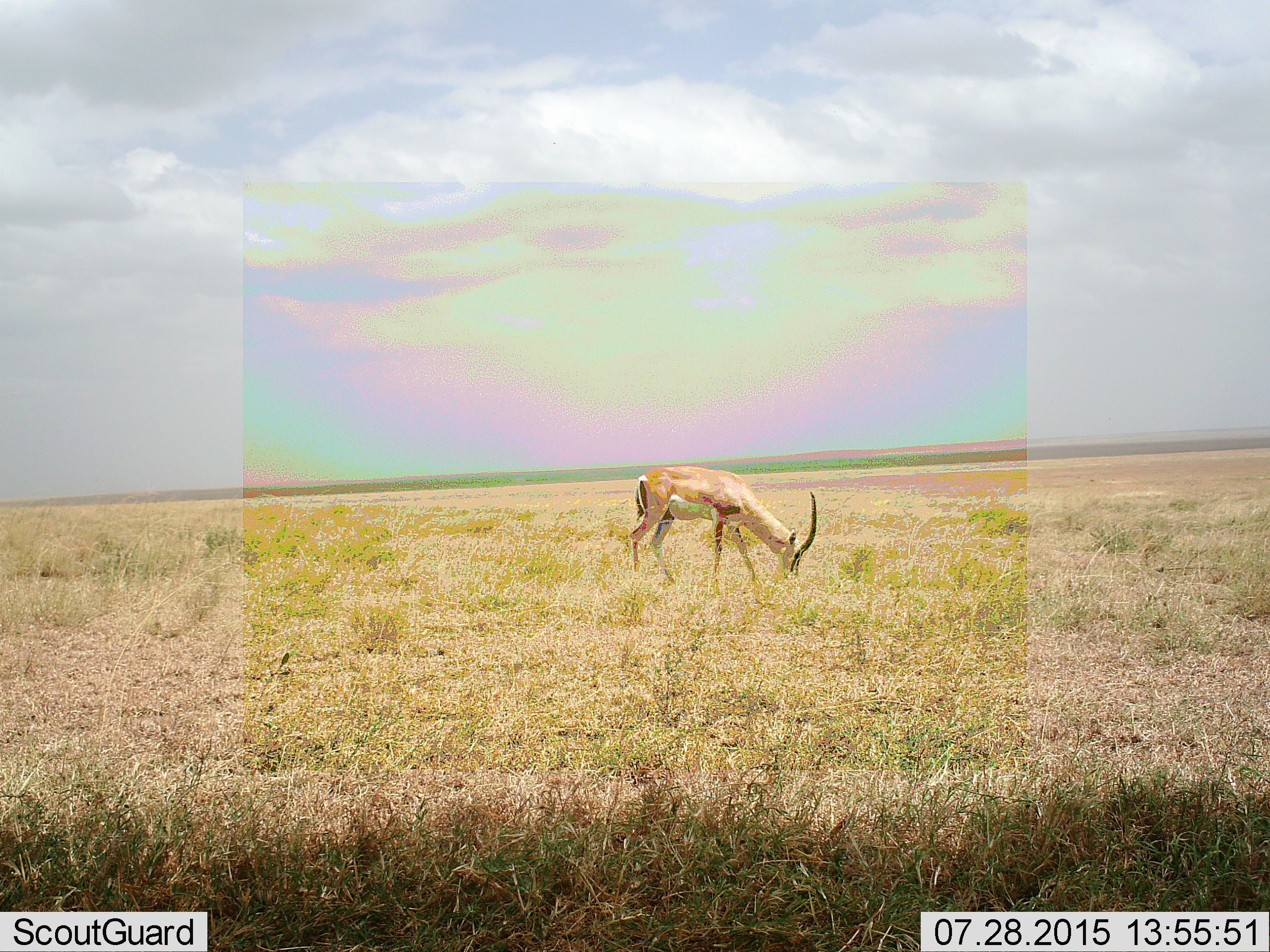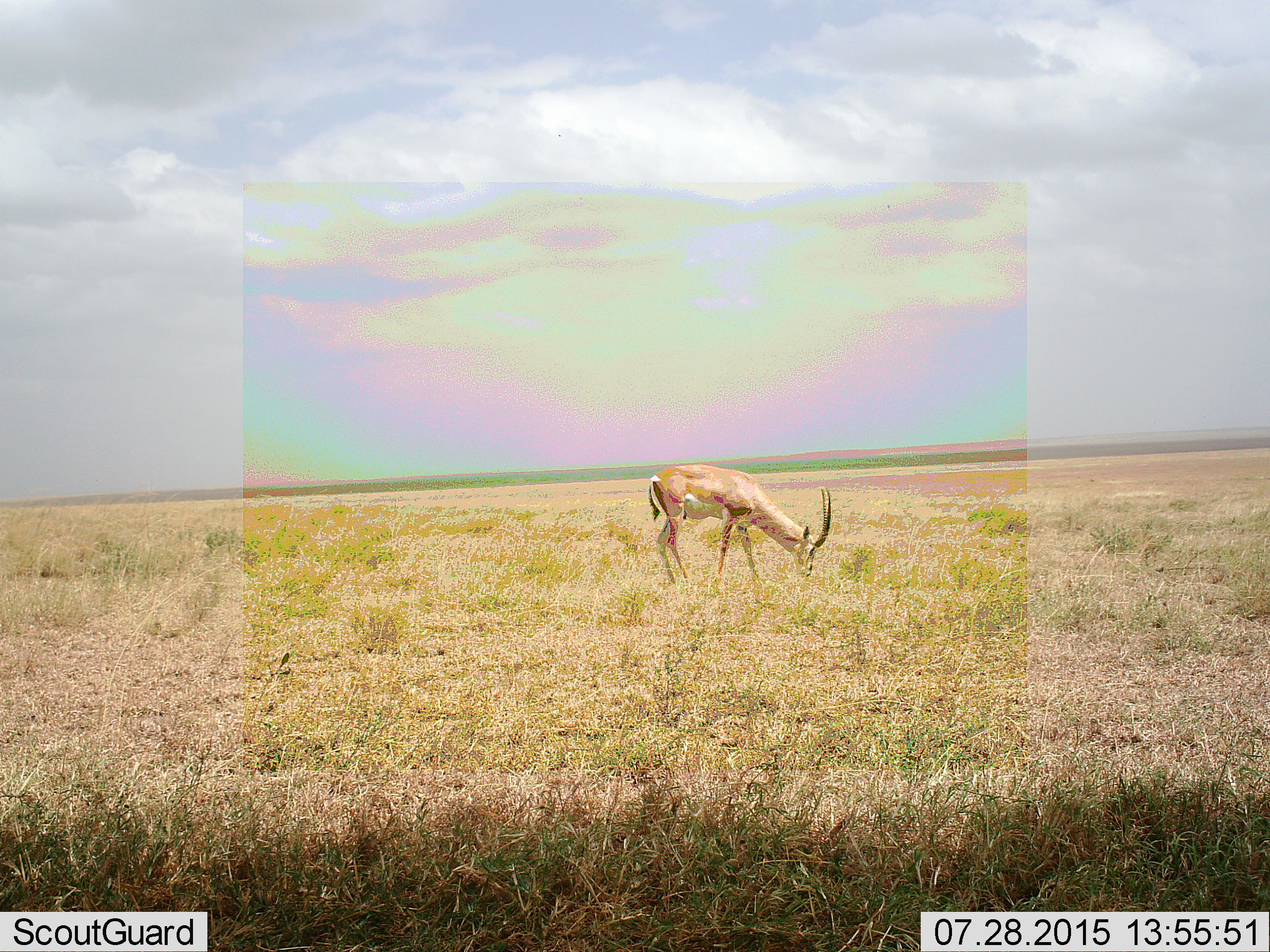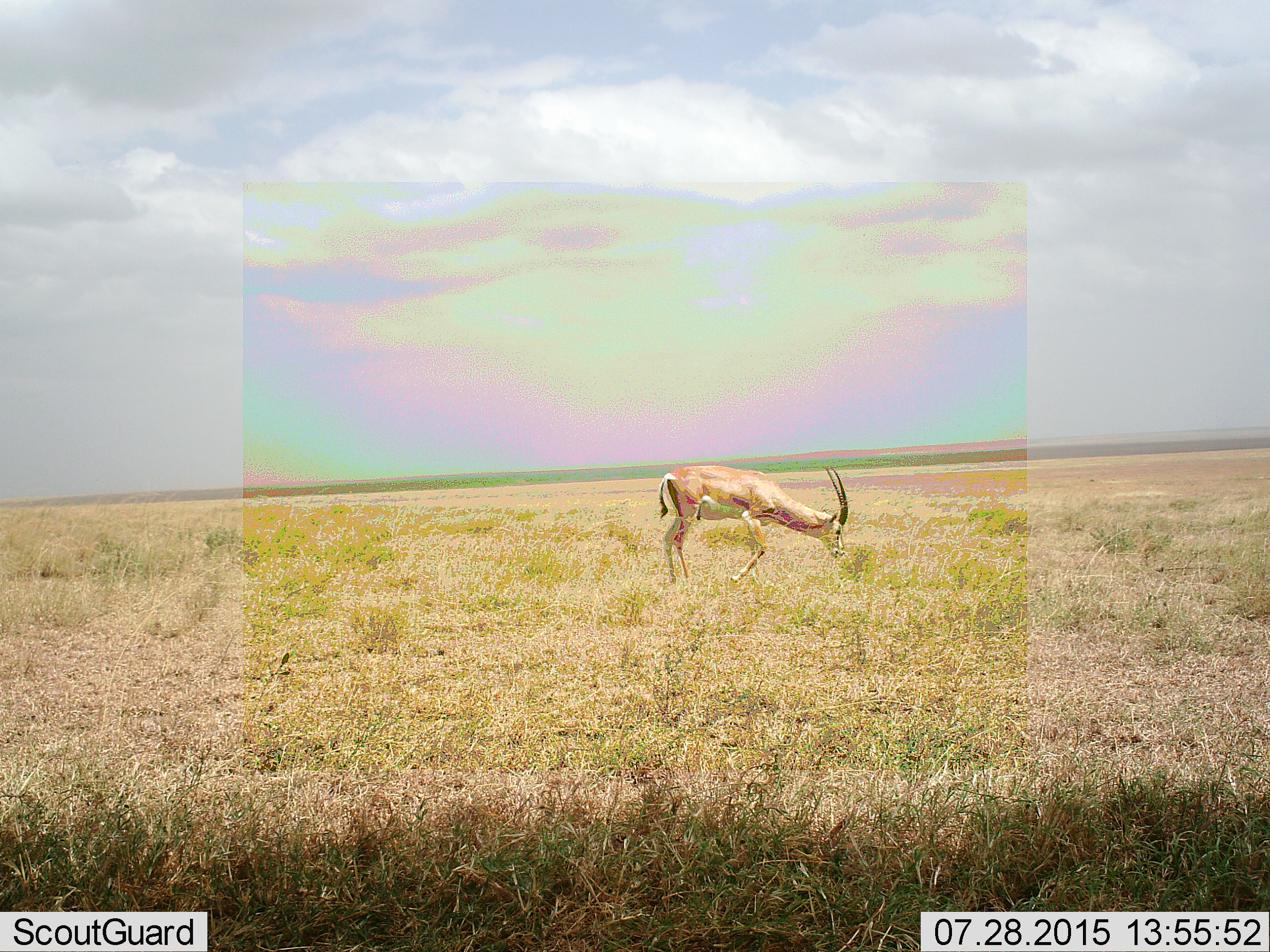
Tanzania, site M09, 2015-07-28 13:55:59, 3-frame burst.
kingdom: Animalia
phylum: Chordata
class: Mammalia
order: Artiodactyla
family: Bovidae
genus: Nanger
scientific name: Nanger granti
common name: grant's gazelle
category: gazellegrants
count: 1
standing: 25%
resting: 0%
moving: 12%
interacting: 0%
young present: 0%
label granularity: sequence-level